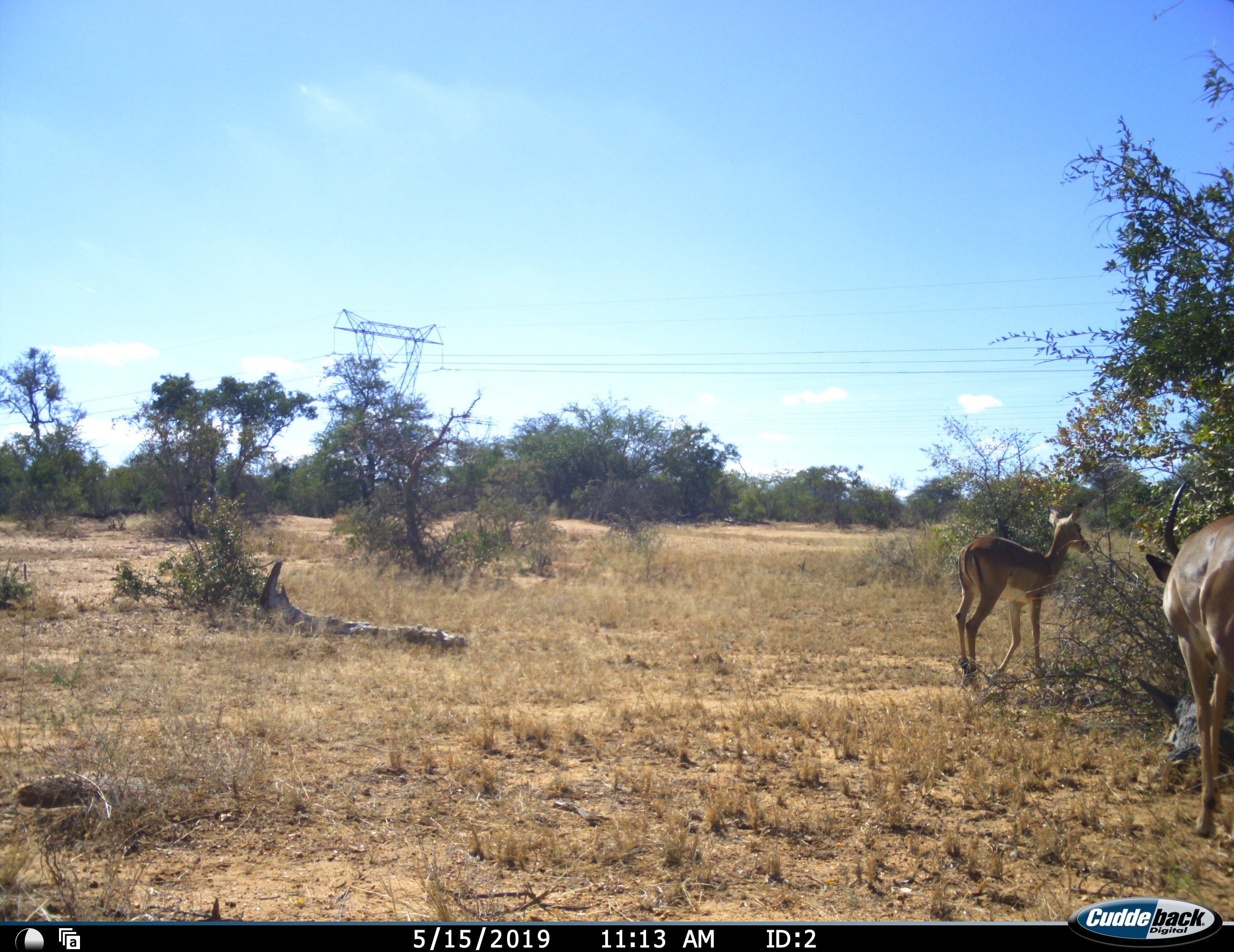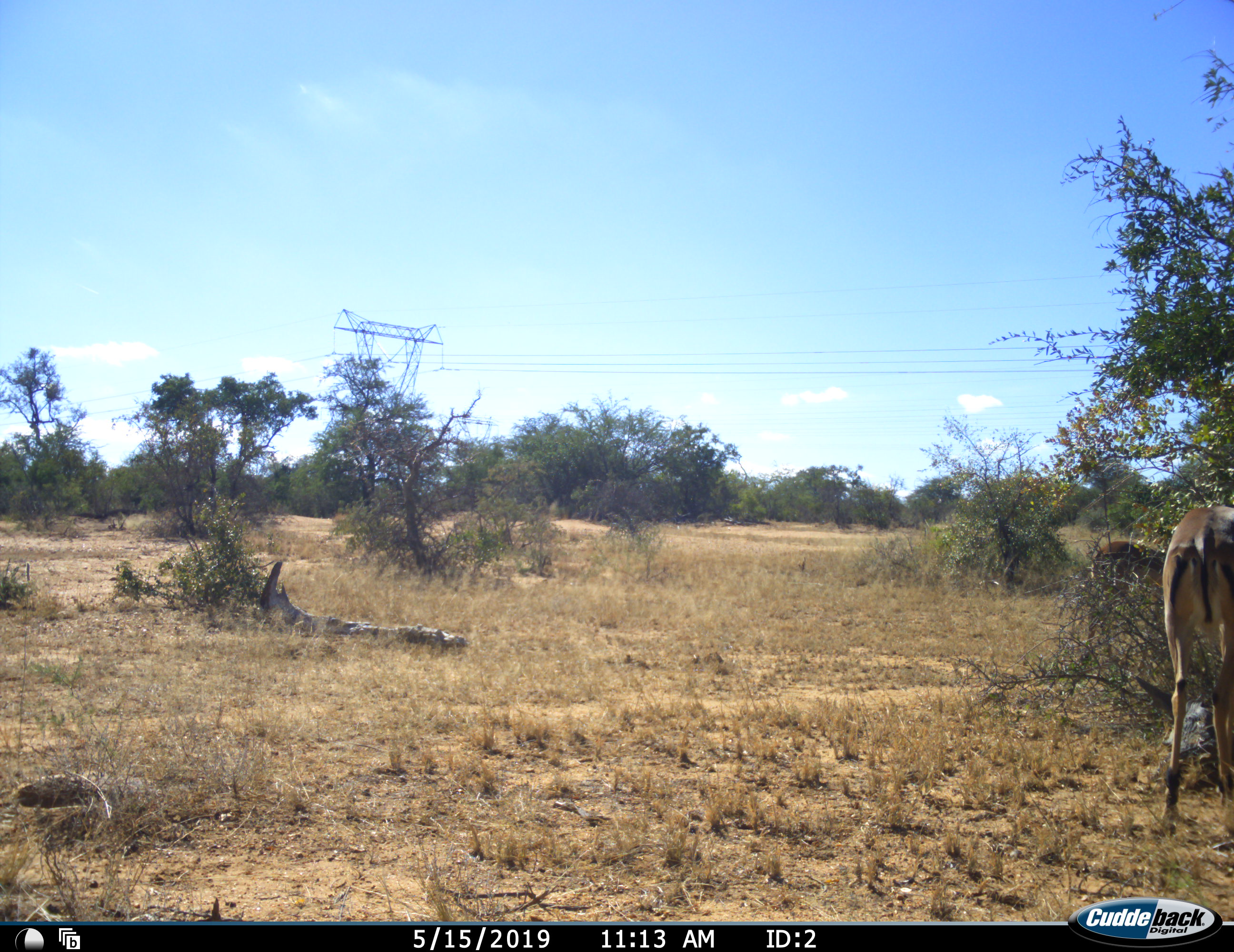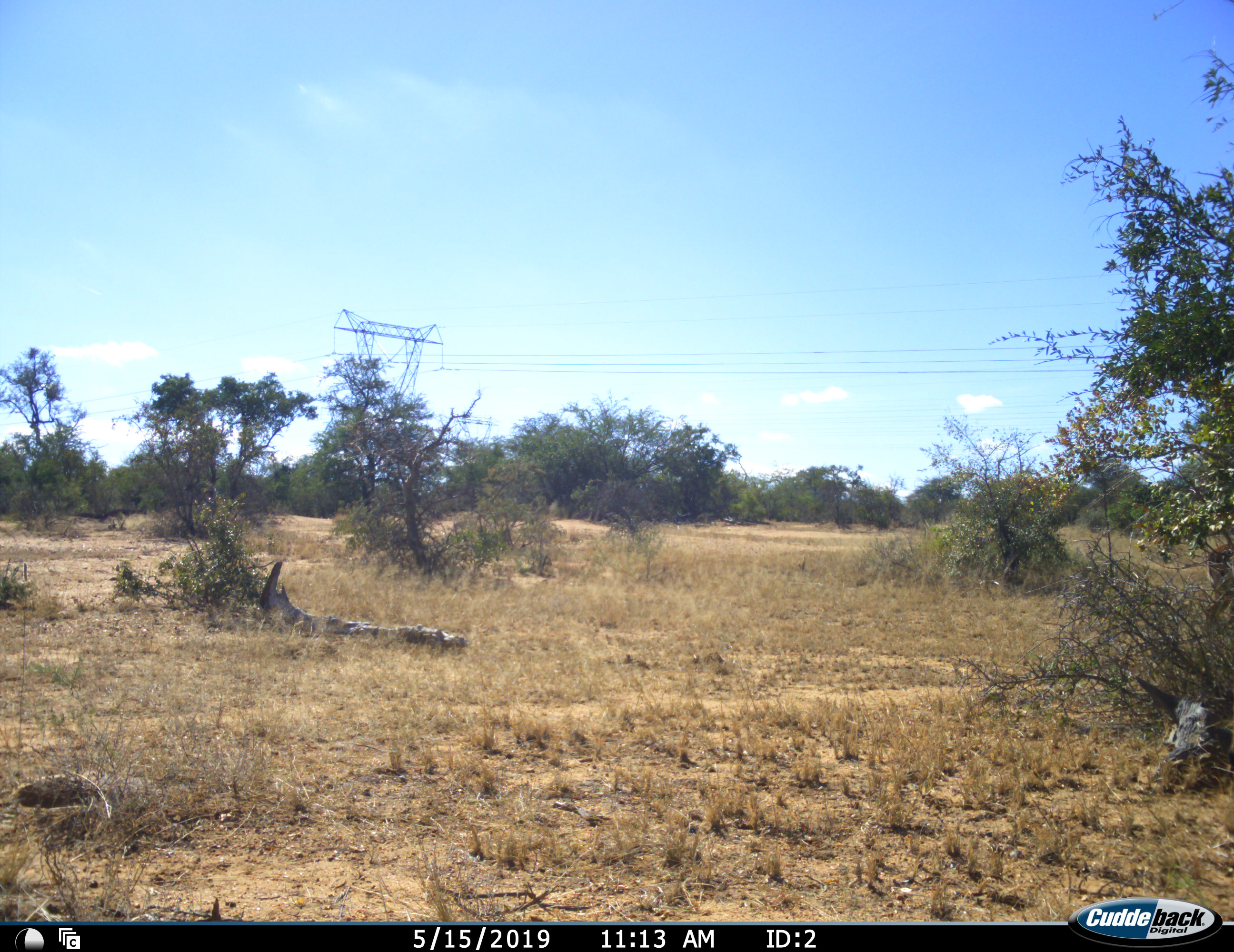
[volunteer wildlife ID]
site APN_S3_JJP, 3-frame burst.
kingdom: Animalia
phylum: Chordata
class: Mammalia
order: Artiodactyla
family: Bovidae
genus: Aepyceros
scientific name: Aepyceros melampus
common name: impala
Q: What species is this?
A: Impala (Aepyceros melampus).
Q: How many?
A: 2.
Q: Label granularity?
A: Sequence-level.